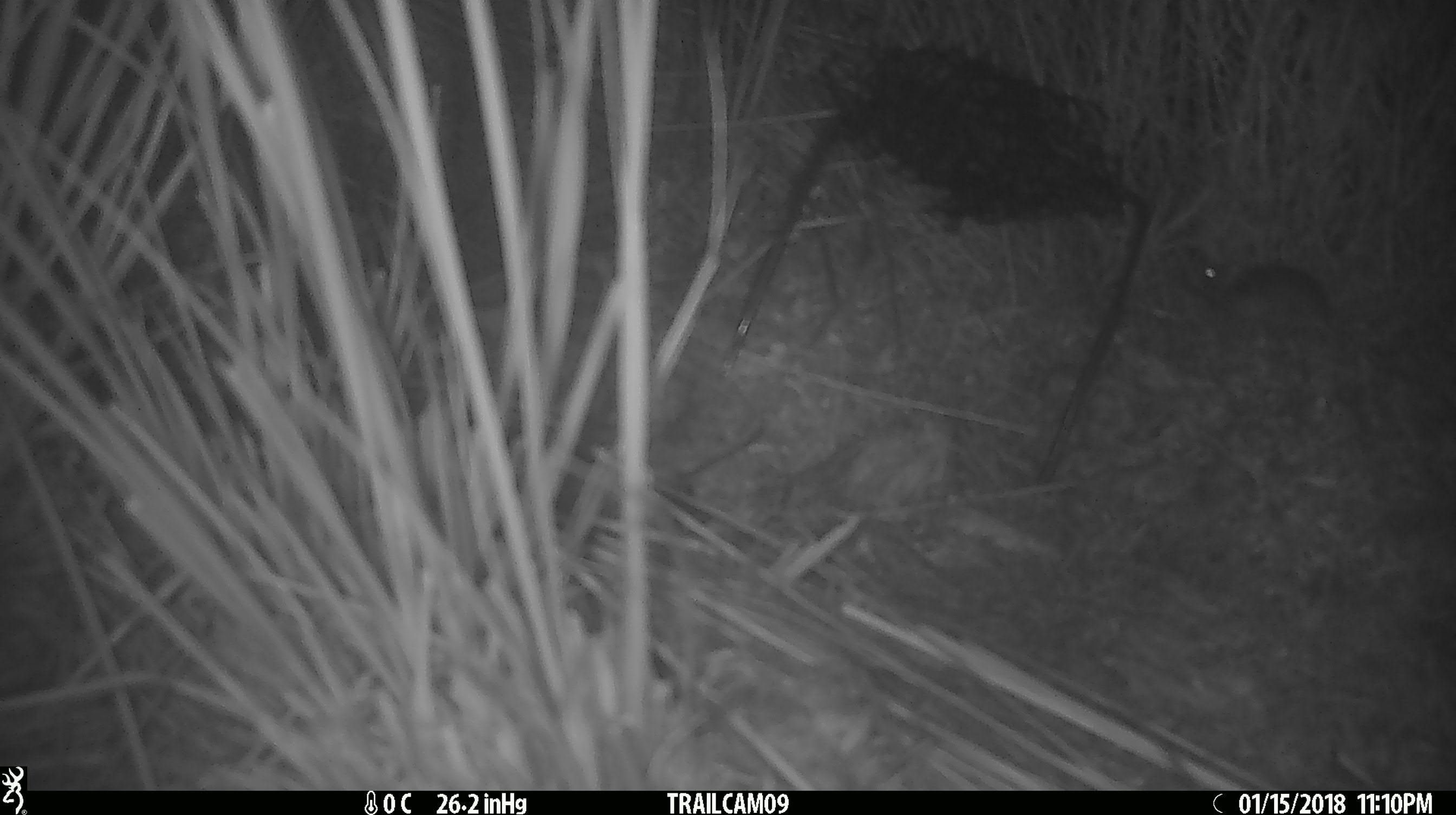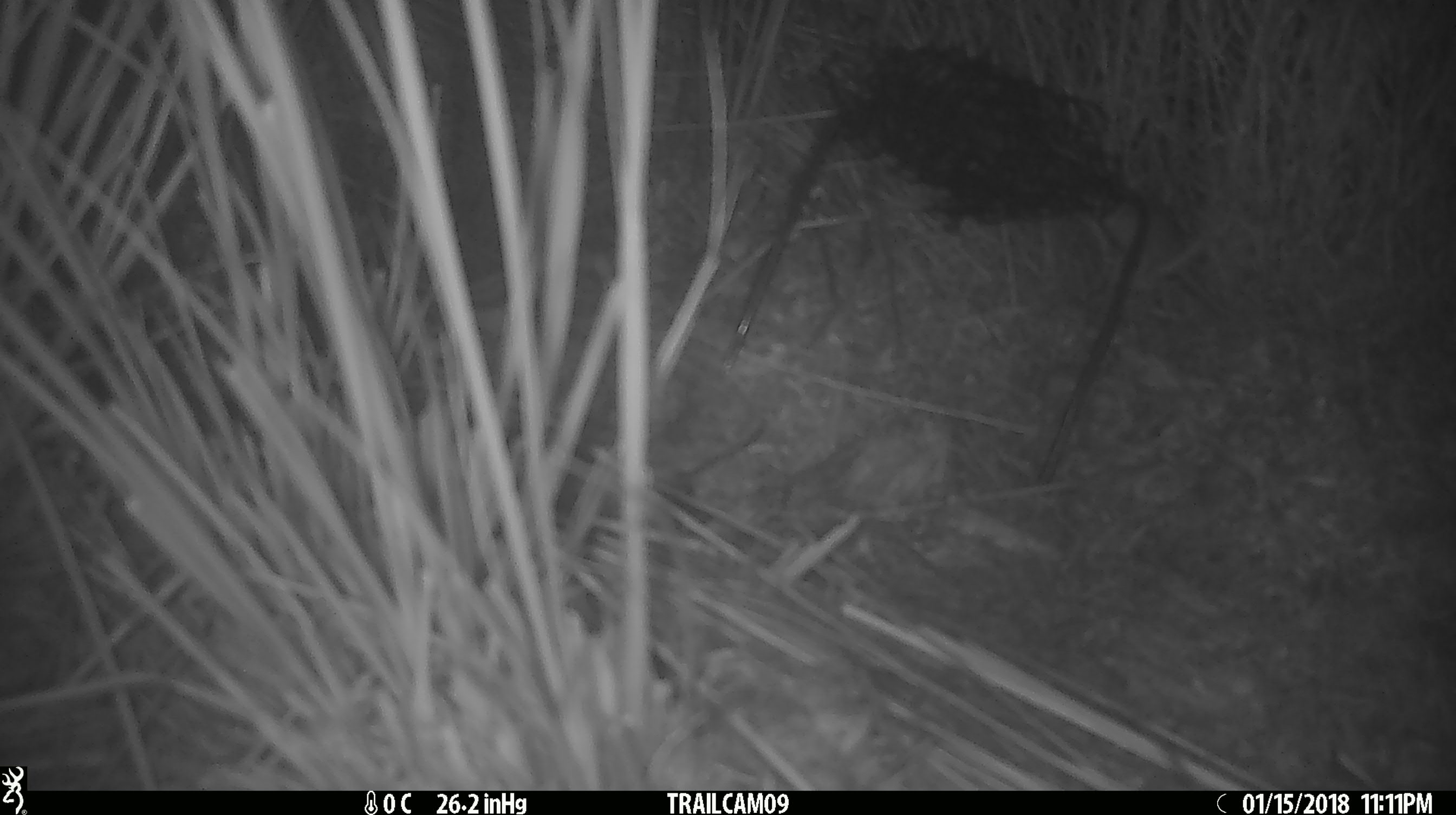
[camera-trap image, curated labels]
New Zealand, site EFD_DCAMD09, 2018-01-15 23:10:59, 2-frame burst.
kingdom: Animalia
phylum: Chordata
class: Mammalia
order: Rodentia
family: Muridae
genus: Mus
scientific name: Mus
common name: mouse